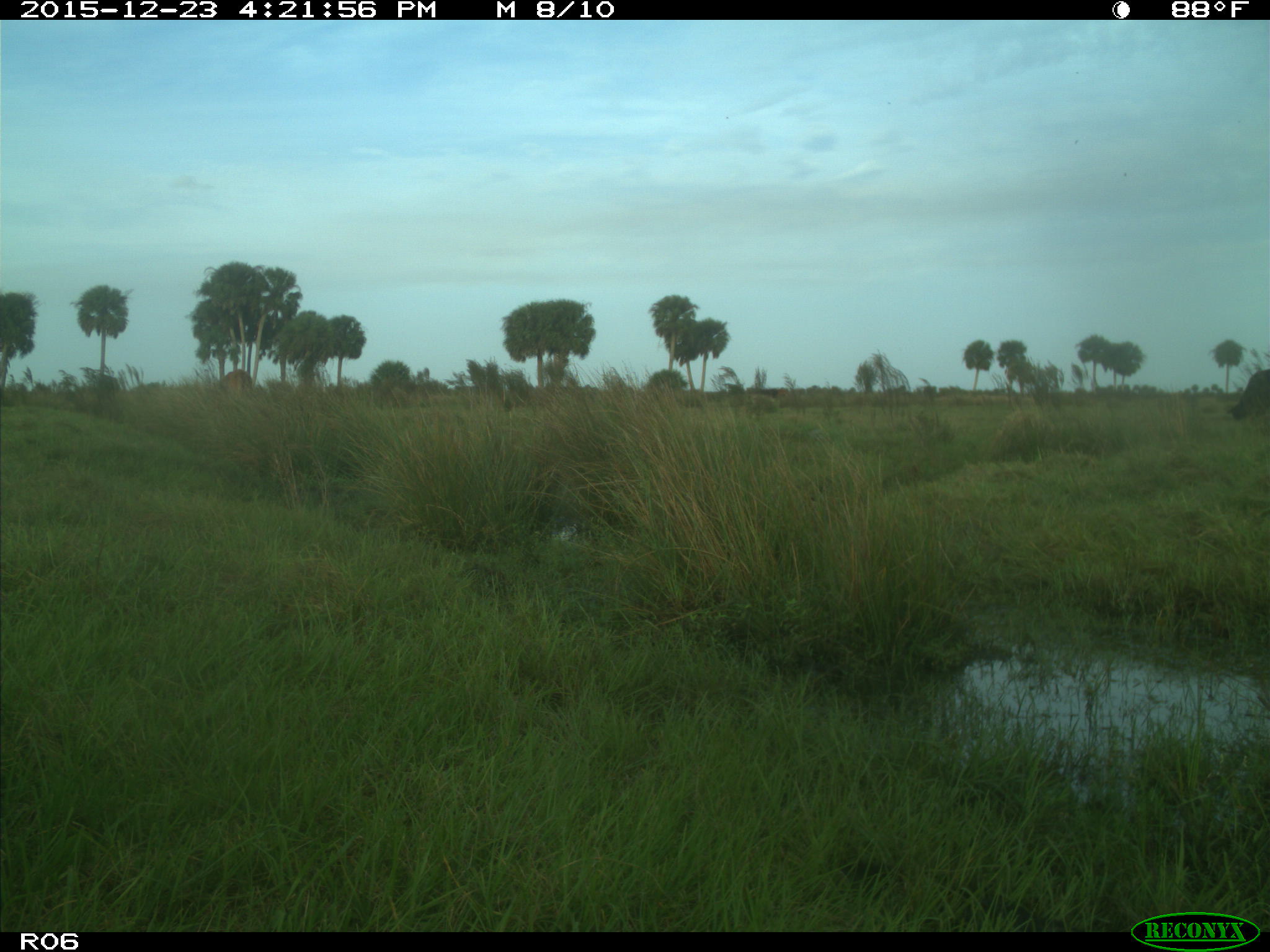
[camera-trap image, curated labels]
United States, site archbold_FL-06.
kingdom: Animalia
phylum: Chordata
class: Mammalia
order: Artiodactyla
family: Bovidae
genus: Bos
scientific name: Bos taurus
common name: domestic cow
Bos taurus (domestic cow).